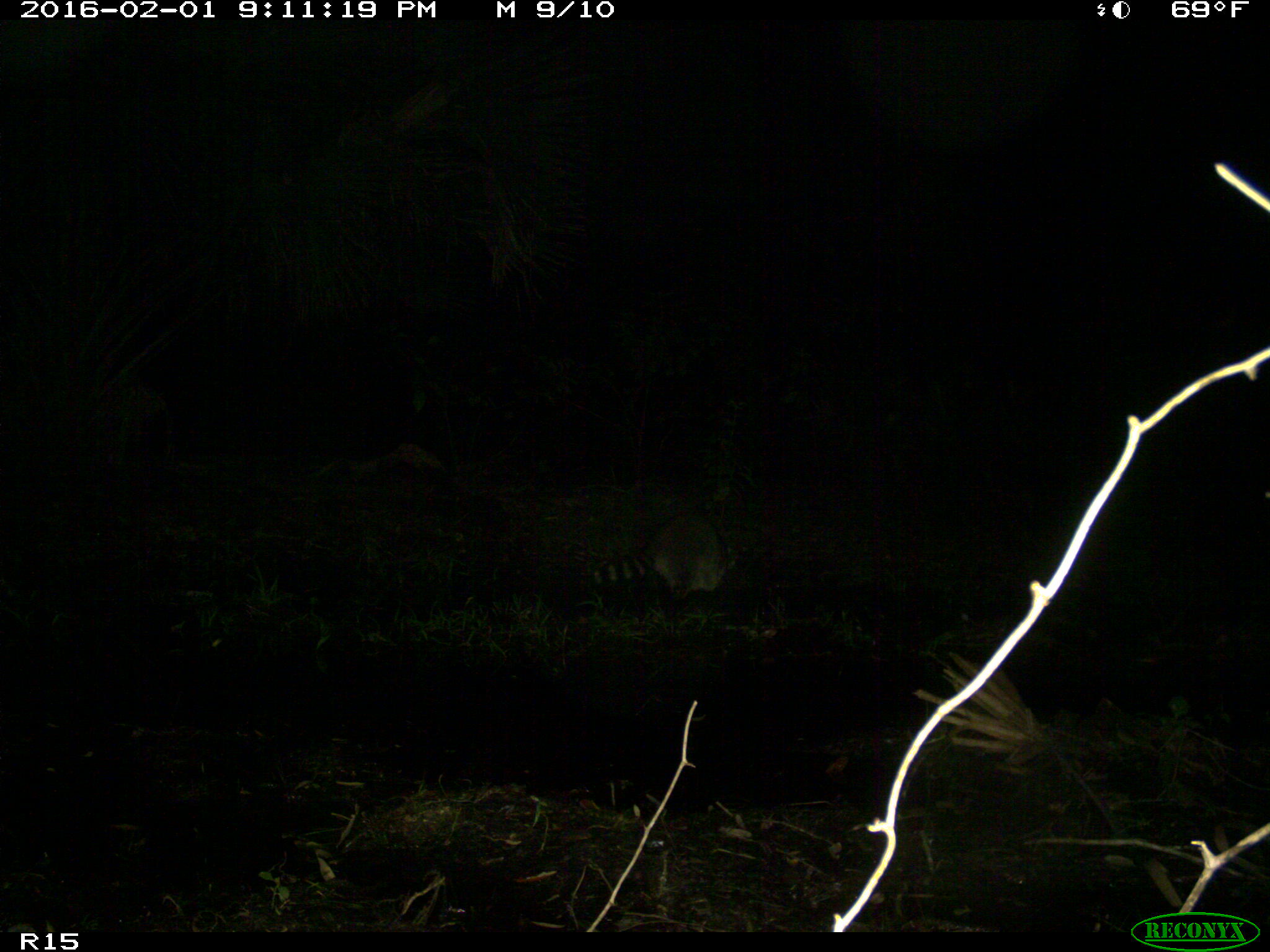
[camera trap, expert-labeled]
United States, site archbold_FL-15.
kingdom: Animalia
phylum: Chordata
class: Mammalia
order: Carnivora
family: Procyonidae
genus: Procyon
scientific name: Procyon lotor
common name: common raccoon